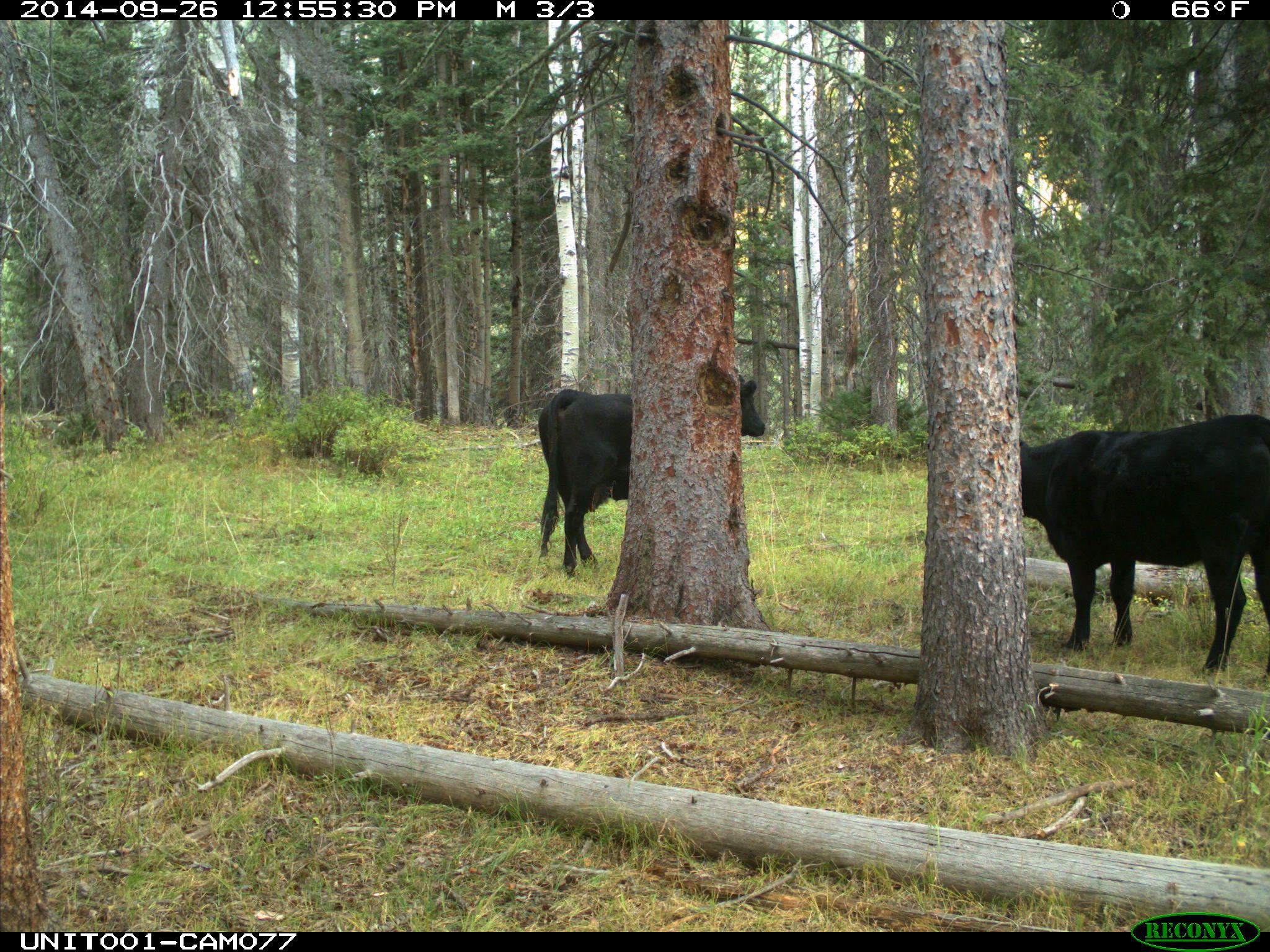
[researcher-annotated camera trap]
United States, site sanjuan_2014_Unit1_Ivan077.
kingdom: Animalia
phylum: Chordata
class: Mammalia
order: Artiodactyla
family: Bovidae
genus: Bos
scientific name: Bos taurus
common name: domestic cow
Bos taurus (domestic cow).